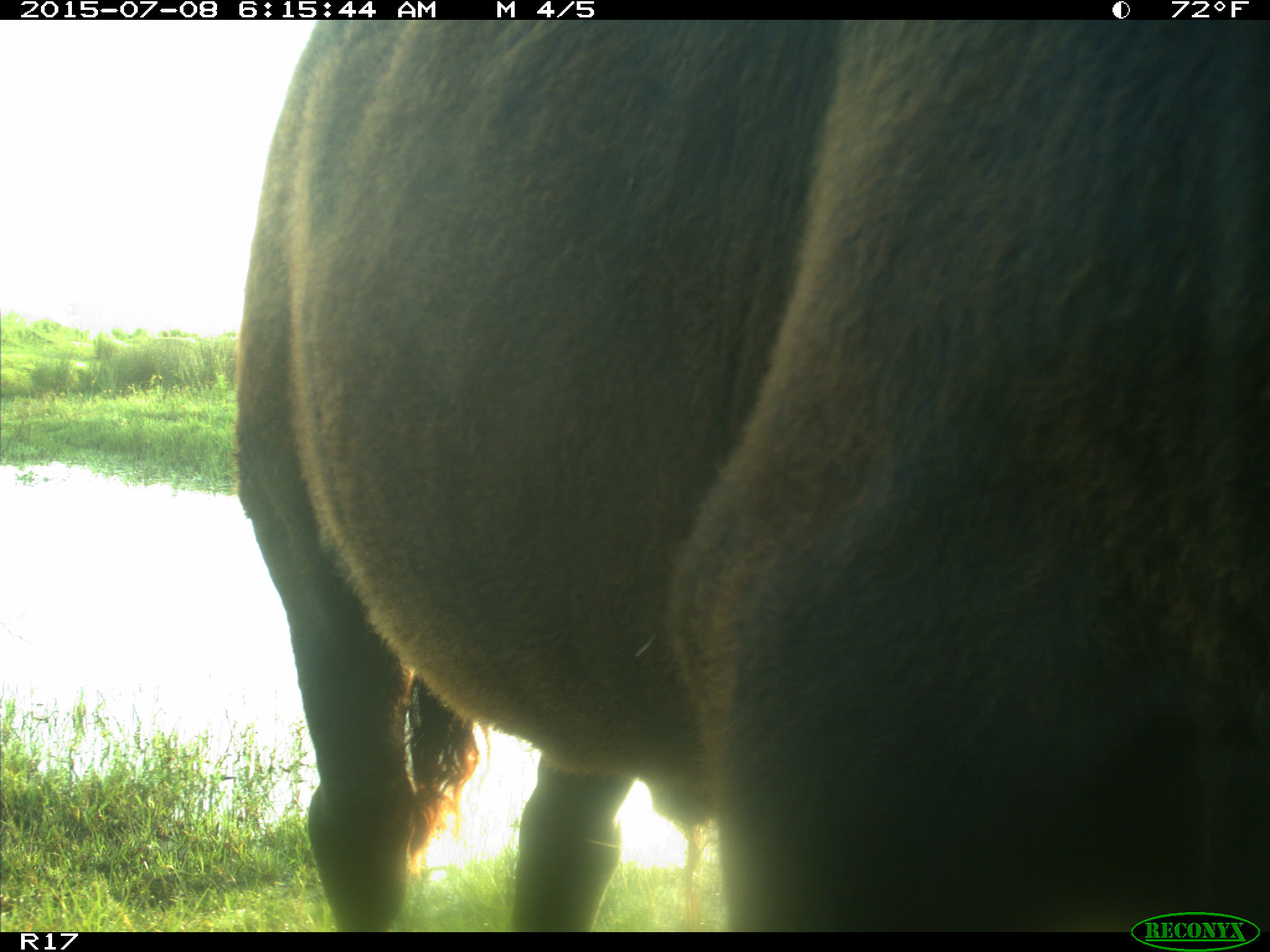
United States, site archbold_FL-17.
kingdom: Animalia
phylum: Chordata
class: Mammalia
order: Artiodactyla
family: Bovidae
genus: Bos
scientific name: Bos taurus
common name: domestic cow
Bos taurus (domestic cow).